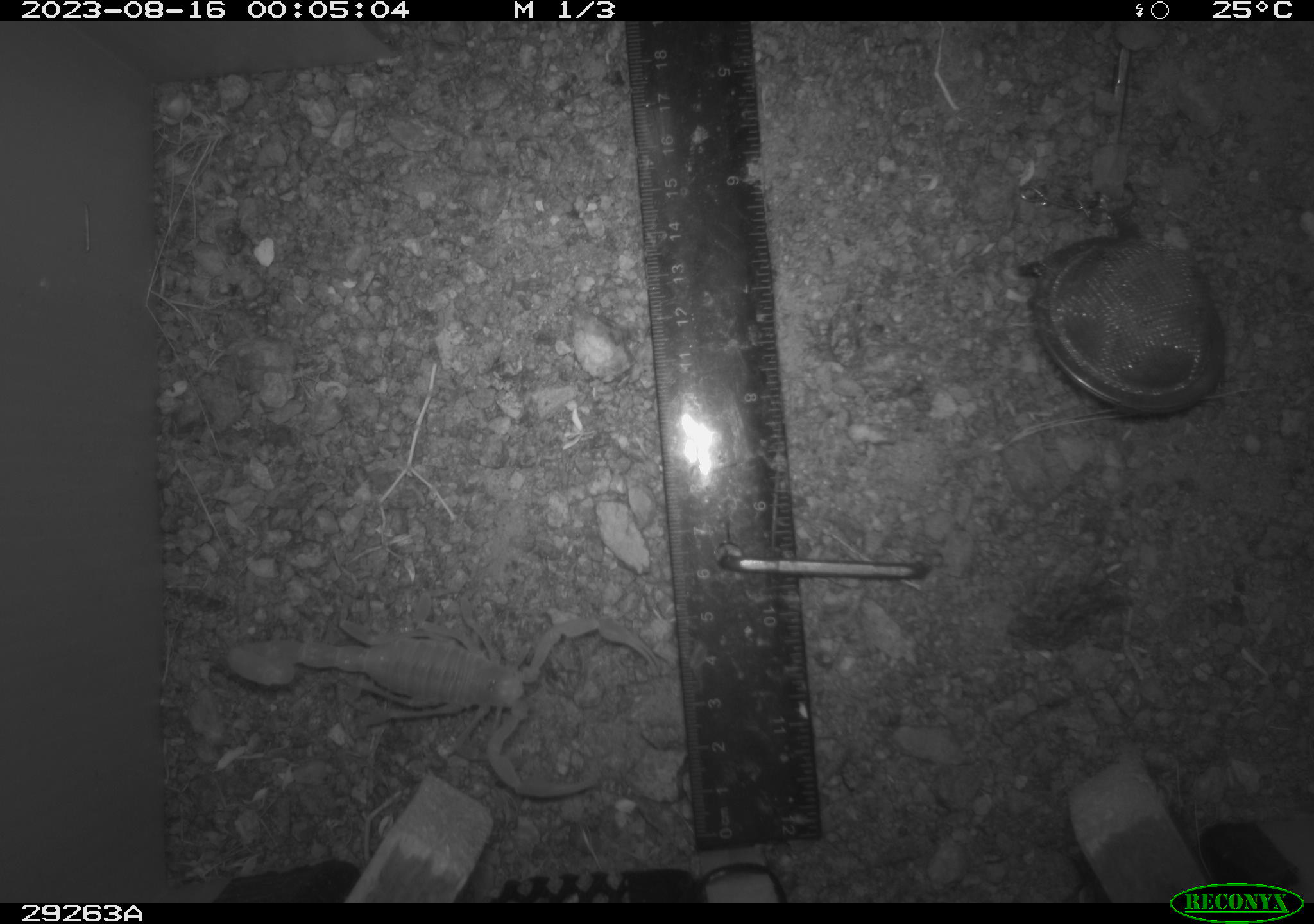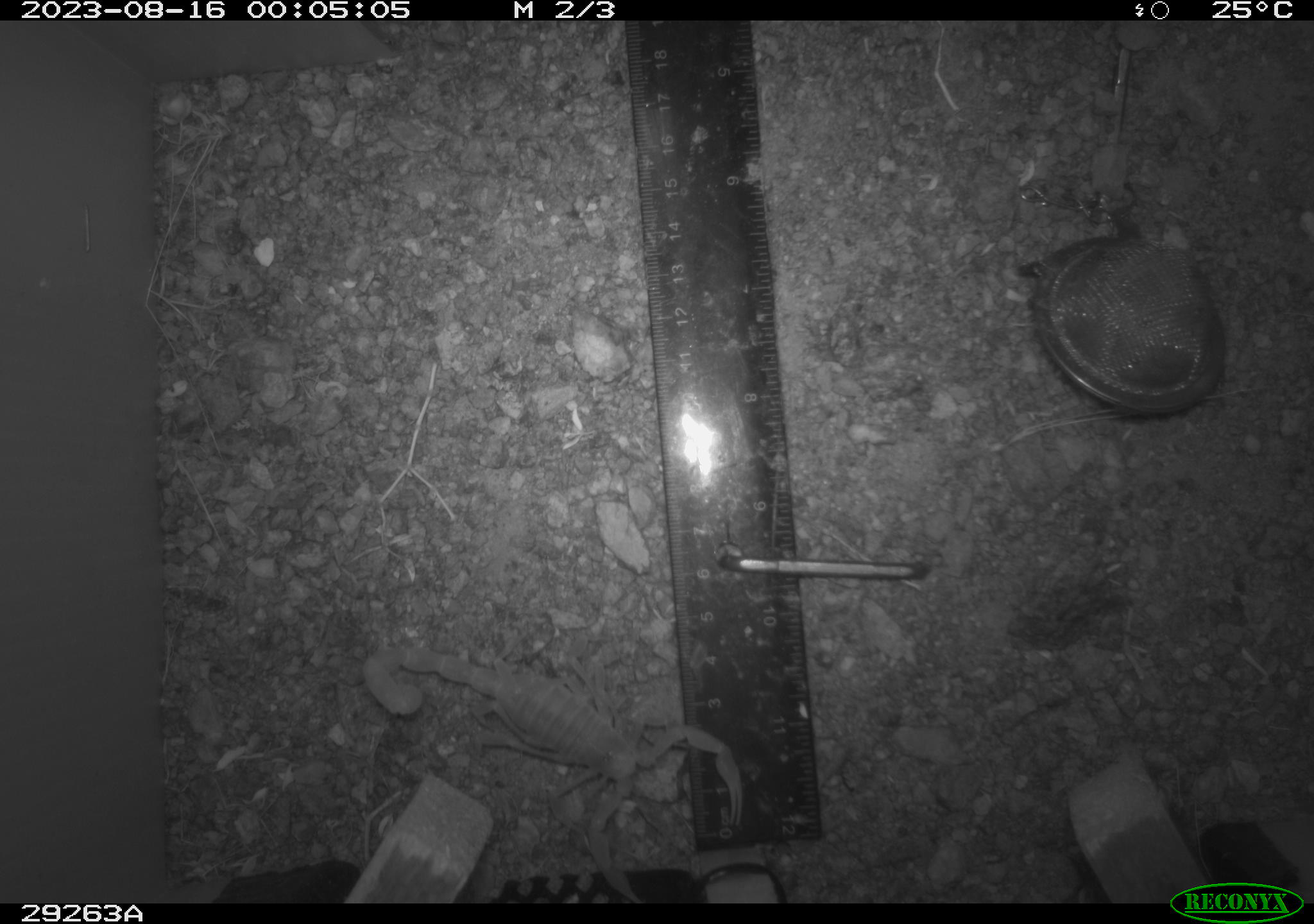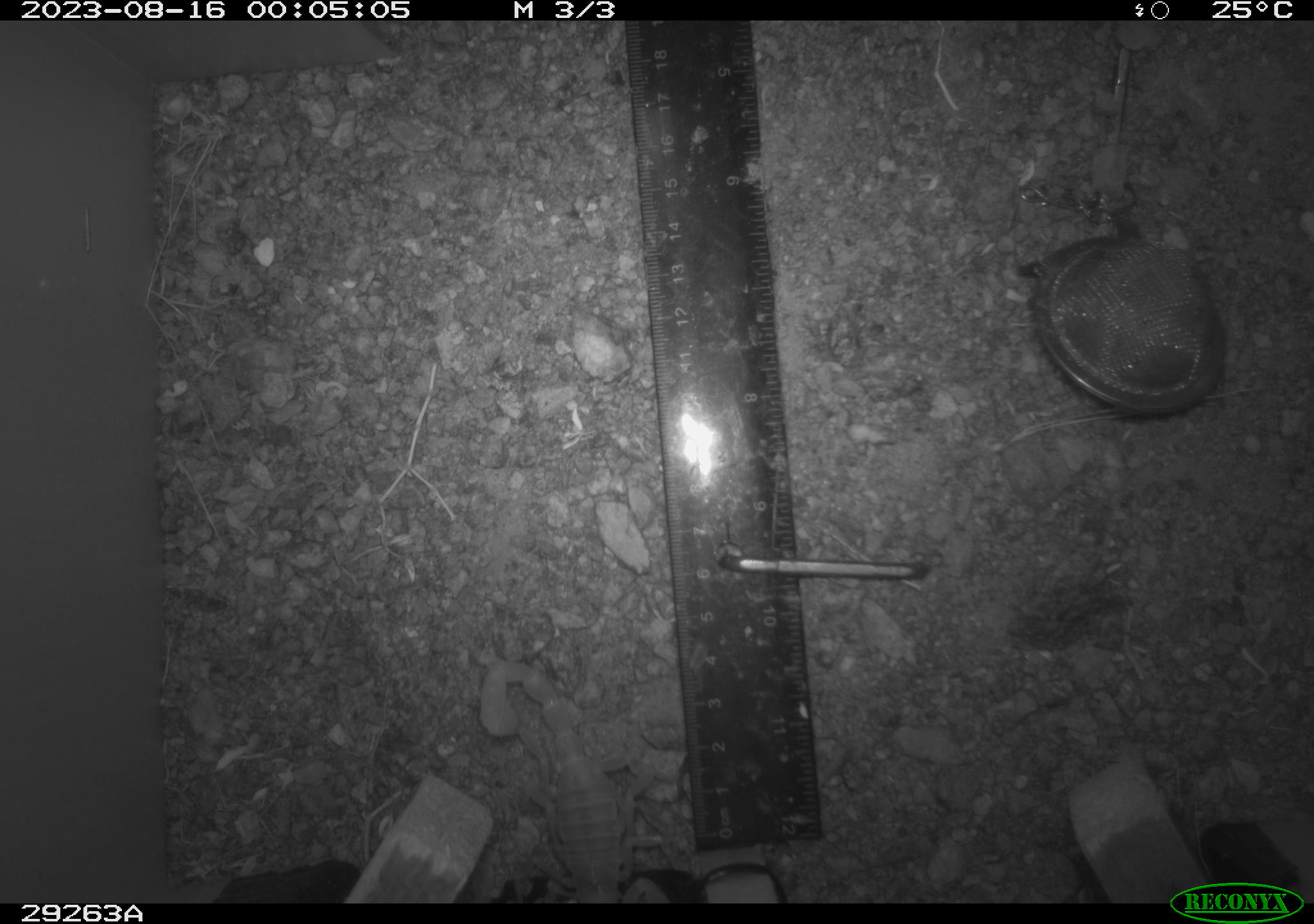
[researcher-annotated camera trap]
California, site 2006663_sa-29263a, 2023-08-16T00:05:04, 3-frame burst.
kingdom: Animalia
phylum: Arthropoda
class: Arachnida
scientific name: Arachnida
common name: arachnids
Arachnids (Arachnida).